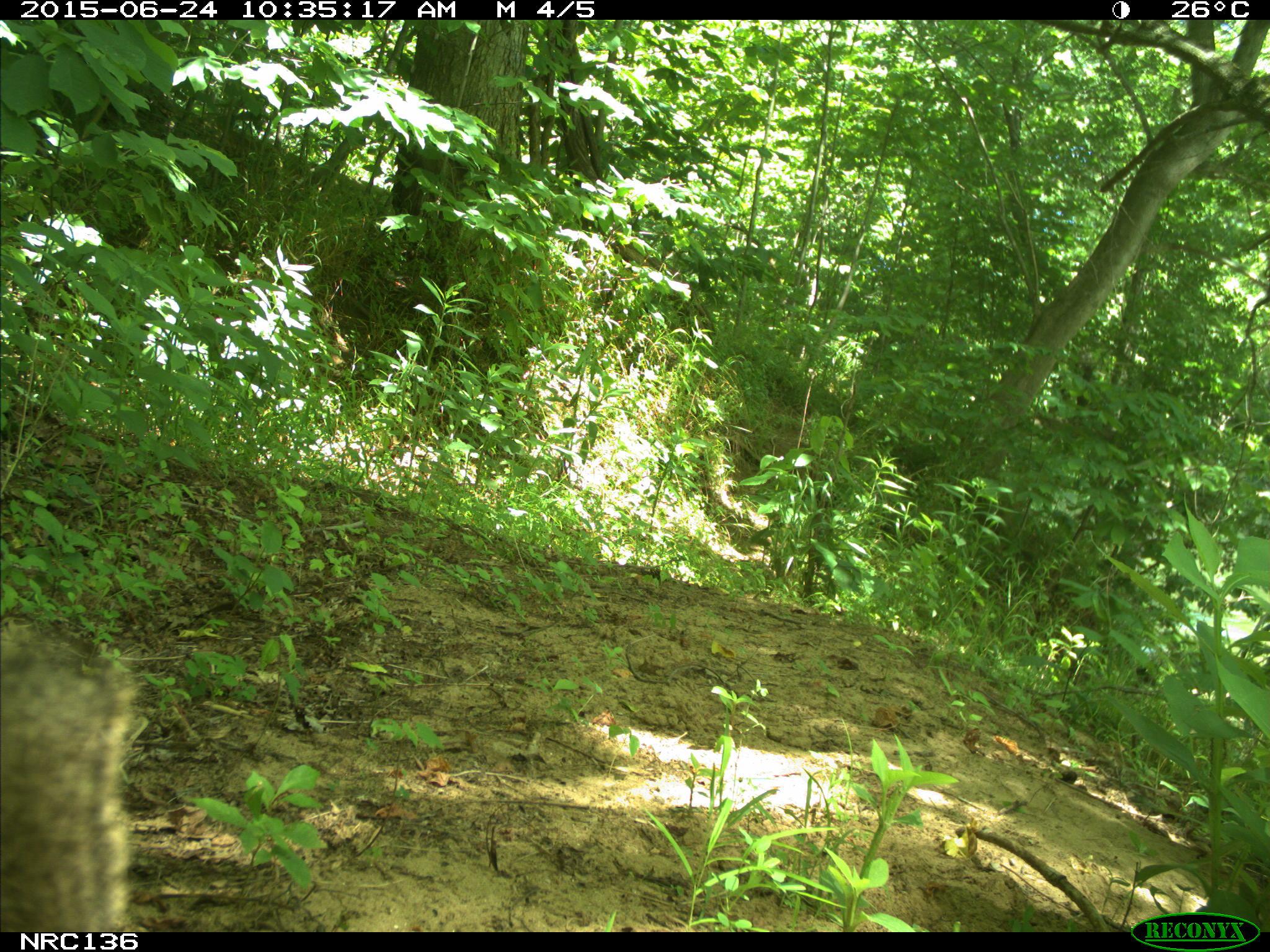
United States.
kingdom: Animalia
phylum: Chordata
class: Mammalia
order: Rodentia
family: Sciuridae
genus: Sciurus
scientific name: Sciurus niger cinereus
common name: eastern fox squirrel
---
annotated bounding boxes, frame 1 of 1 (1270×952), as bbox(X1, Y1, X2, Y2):
Eastern Fox Squirrel: bbox(1, 620, 160, 935)